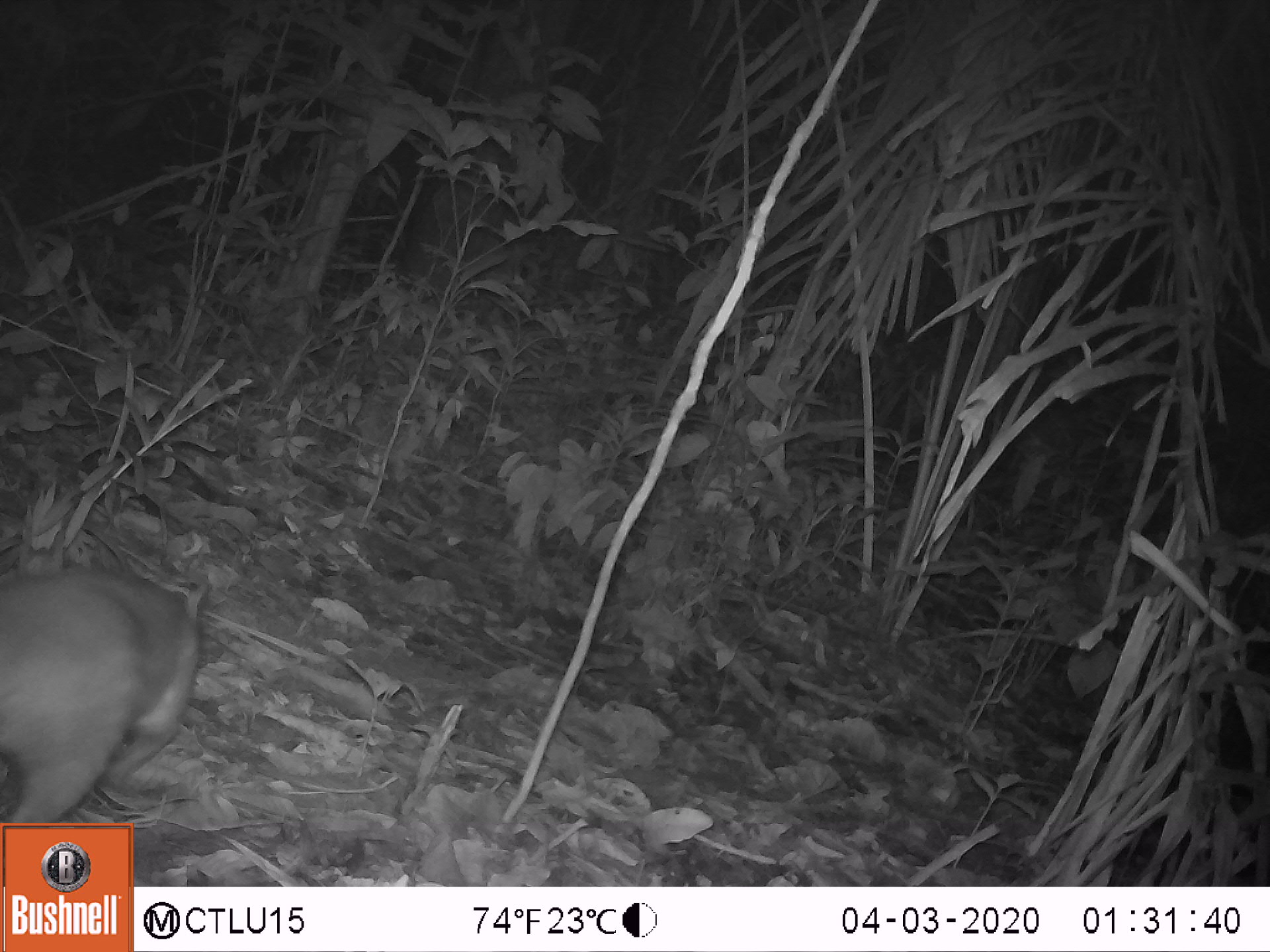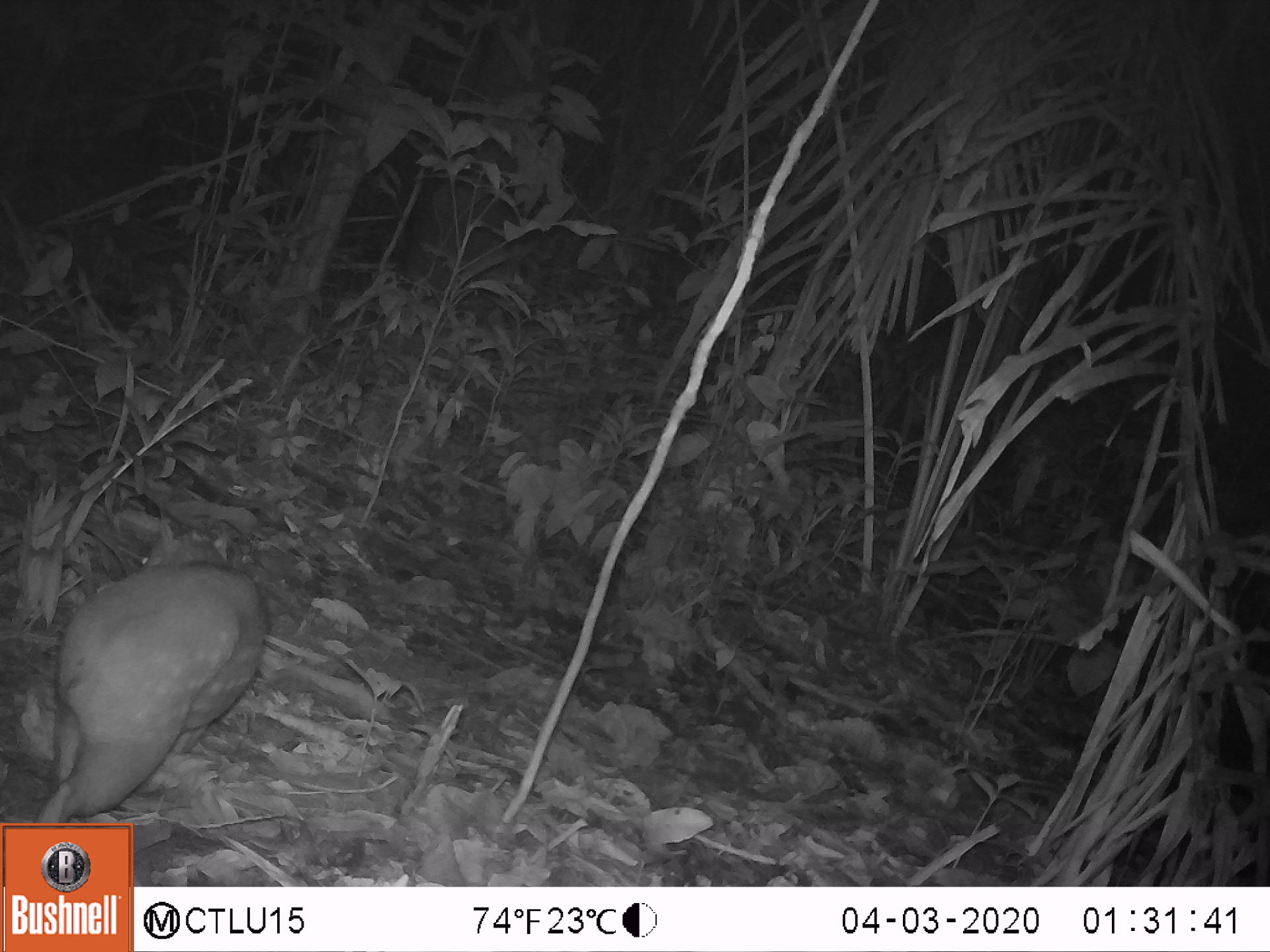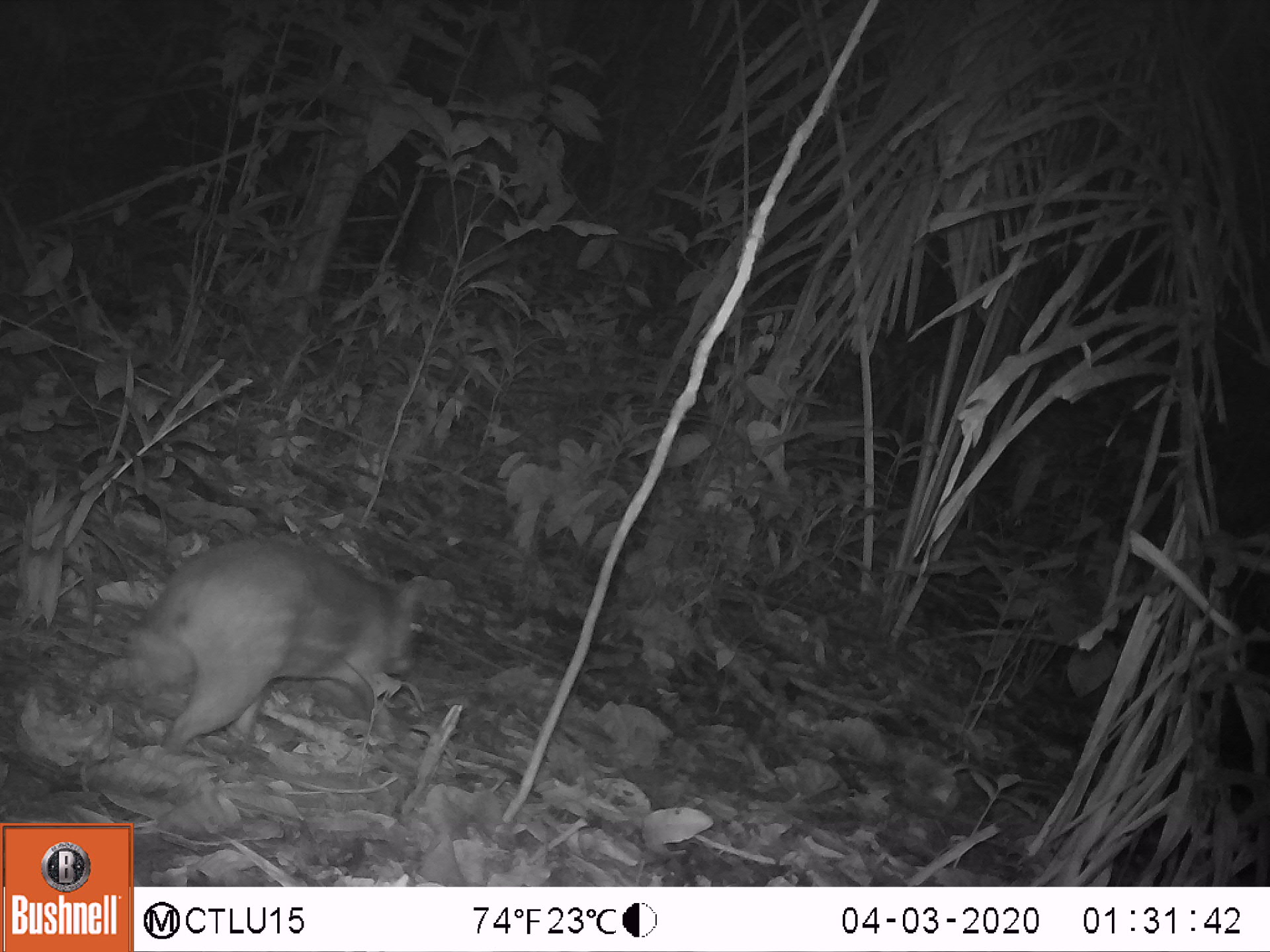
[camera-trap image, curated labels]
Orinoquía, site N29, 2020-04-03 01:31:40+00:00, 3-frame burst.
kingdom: Animalia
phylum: Chordata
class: Mammalia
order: Rodentia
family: Cuniculidae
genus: Cuniculus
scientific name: Cuniculus paca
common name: spotted paca